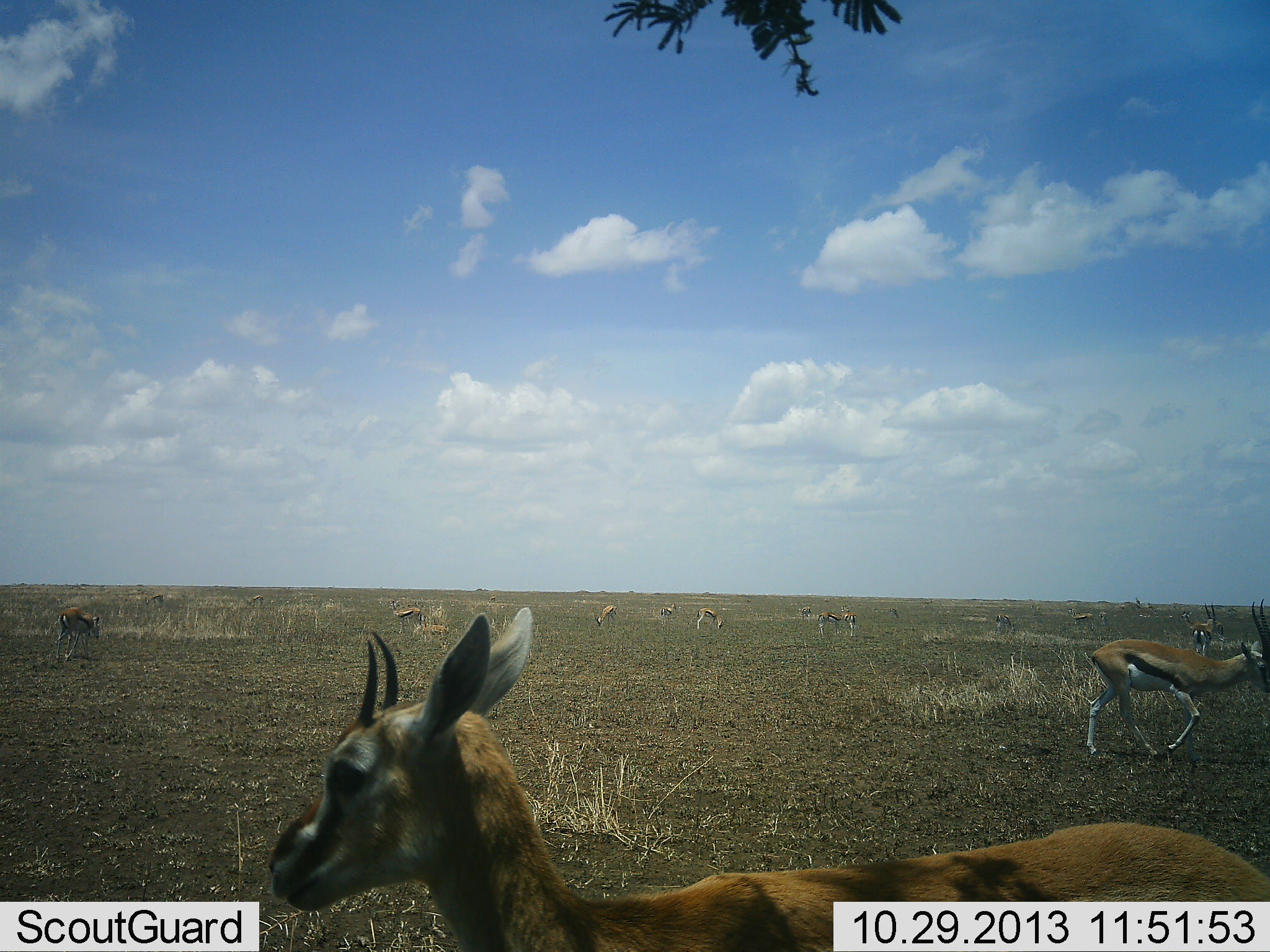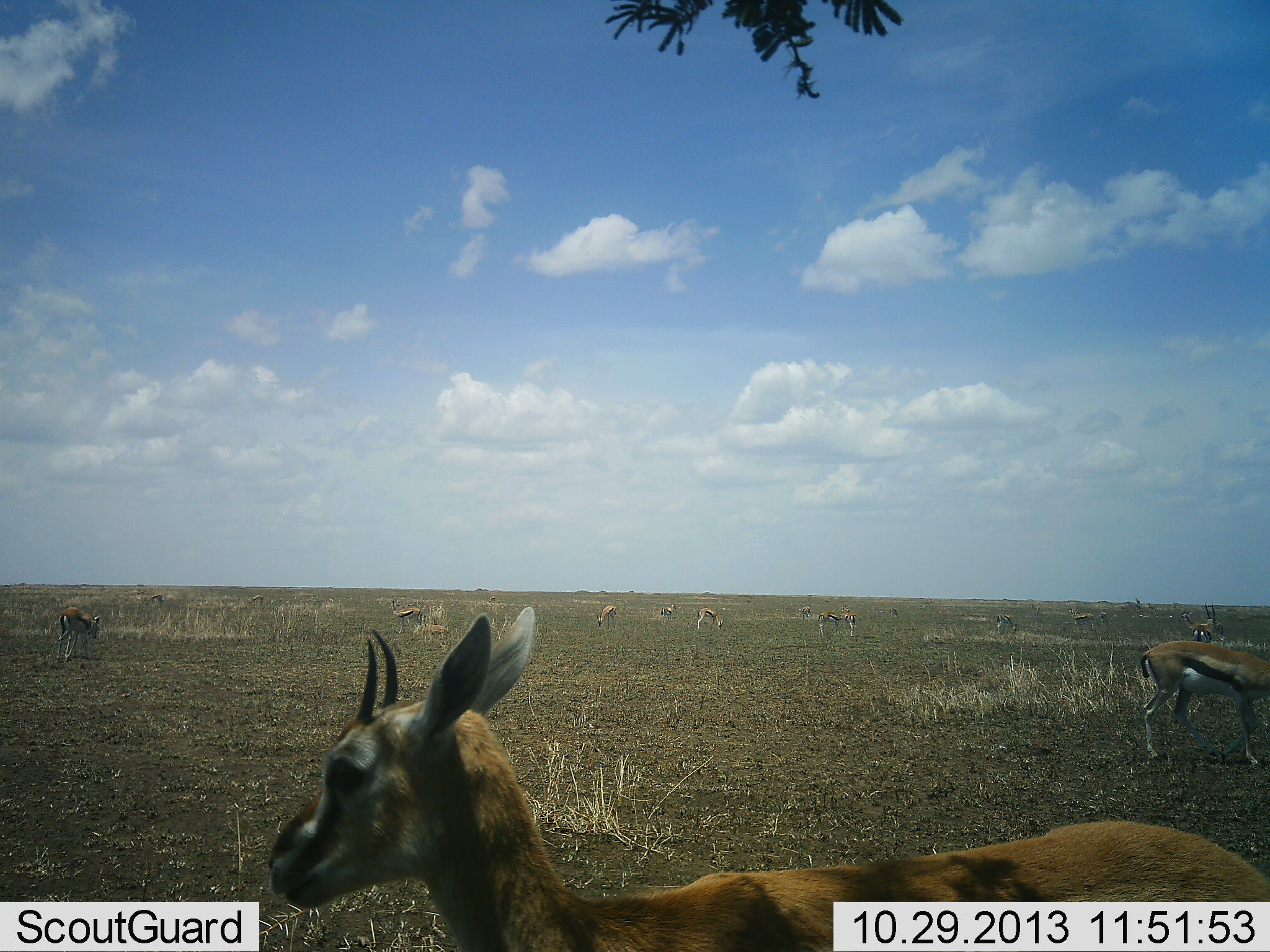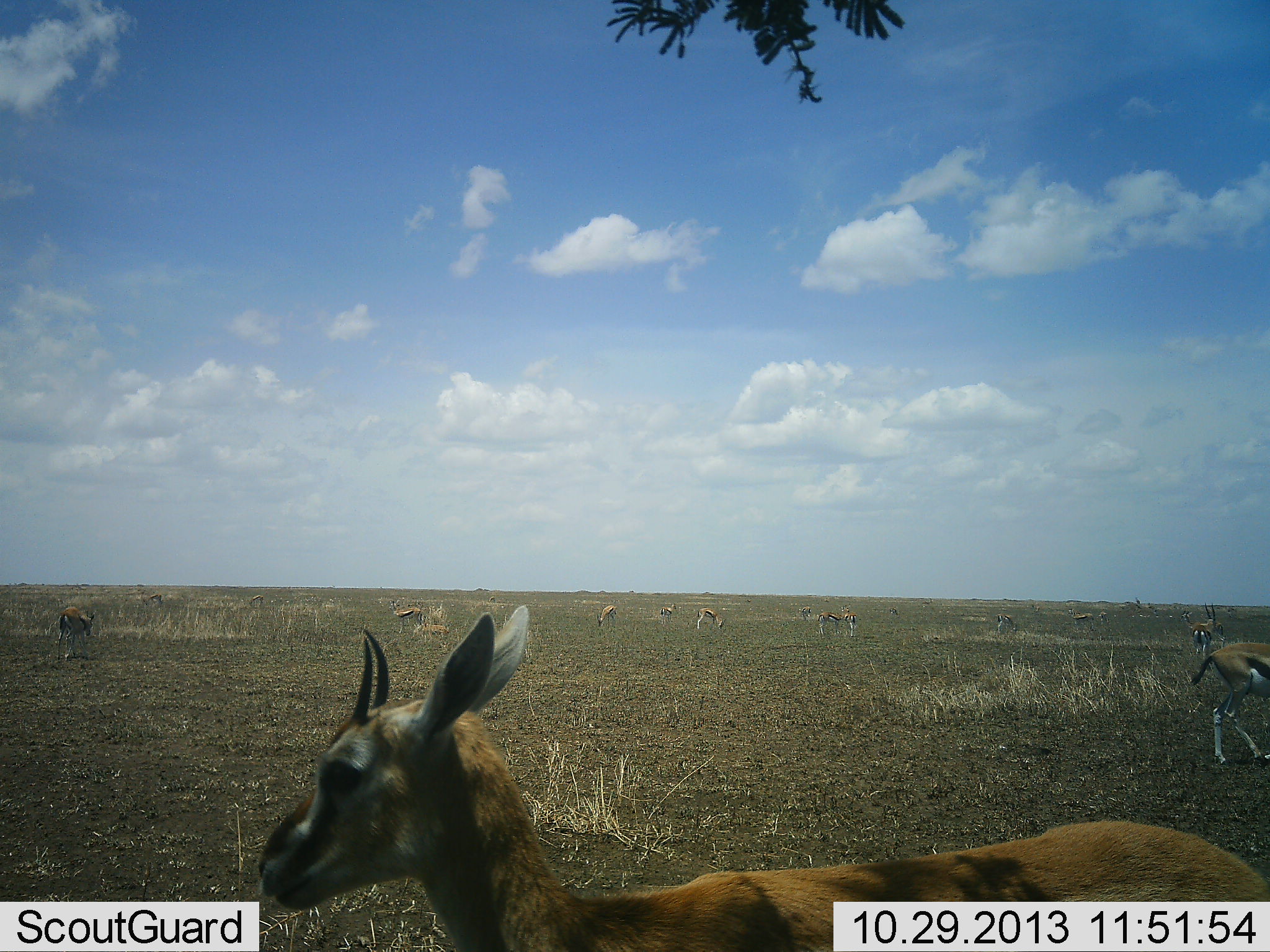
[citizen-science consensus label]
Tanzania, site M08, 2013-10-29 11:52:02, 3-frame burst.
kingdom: Animalia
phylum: Chordata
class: Mammalia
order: Artiodactyla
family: Bovidae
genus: Eudorcas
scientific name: Eudorcas thomsonii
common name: thomson's gazelle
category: gazellethomsons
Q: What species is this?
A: Gazellethomsons (thomson's gazelle) (Eudorcas thomsonii).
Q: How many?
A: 11-50.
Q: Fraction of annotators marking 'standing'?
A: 90%.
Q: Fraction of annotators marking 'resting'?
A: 25%.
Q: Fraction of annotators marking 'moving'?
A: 40%.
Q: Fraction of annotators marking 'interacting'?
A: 5%.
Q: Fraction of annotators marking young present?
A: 5%.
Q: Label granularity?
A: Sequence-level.